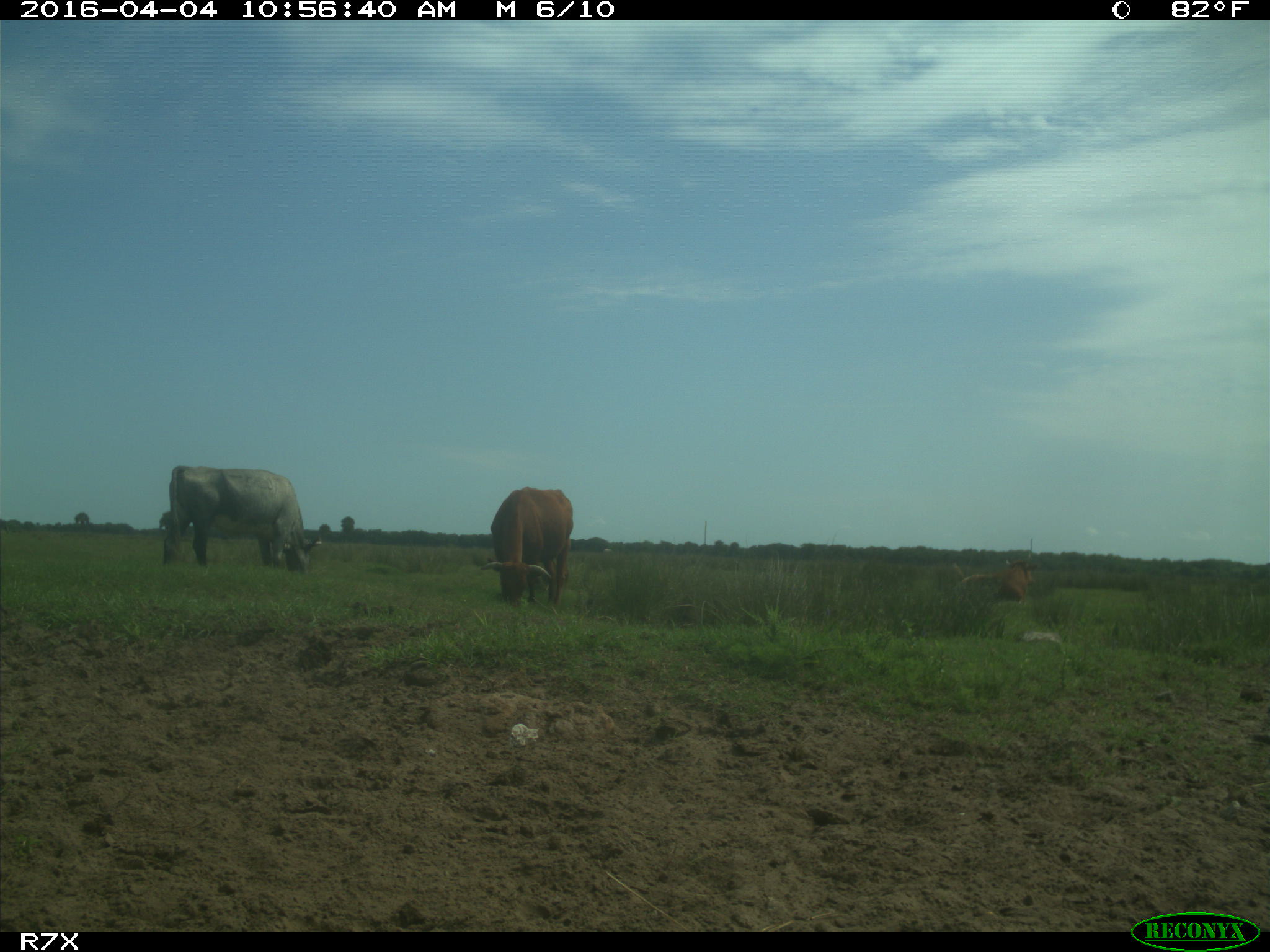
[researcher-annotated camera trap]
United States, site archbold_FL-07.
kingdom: Animalia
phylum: Chordata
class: Mammalia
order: Artiodactyla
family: Bovidae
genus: Bos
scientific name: Bos taurus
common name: domestic cow